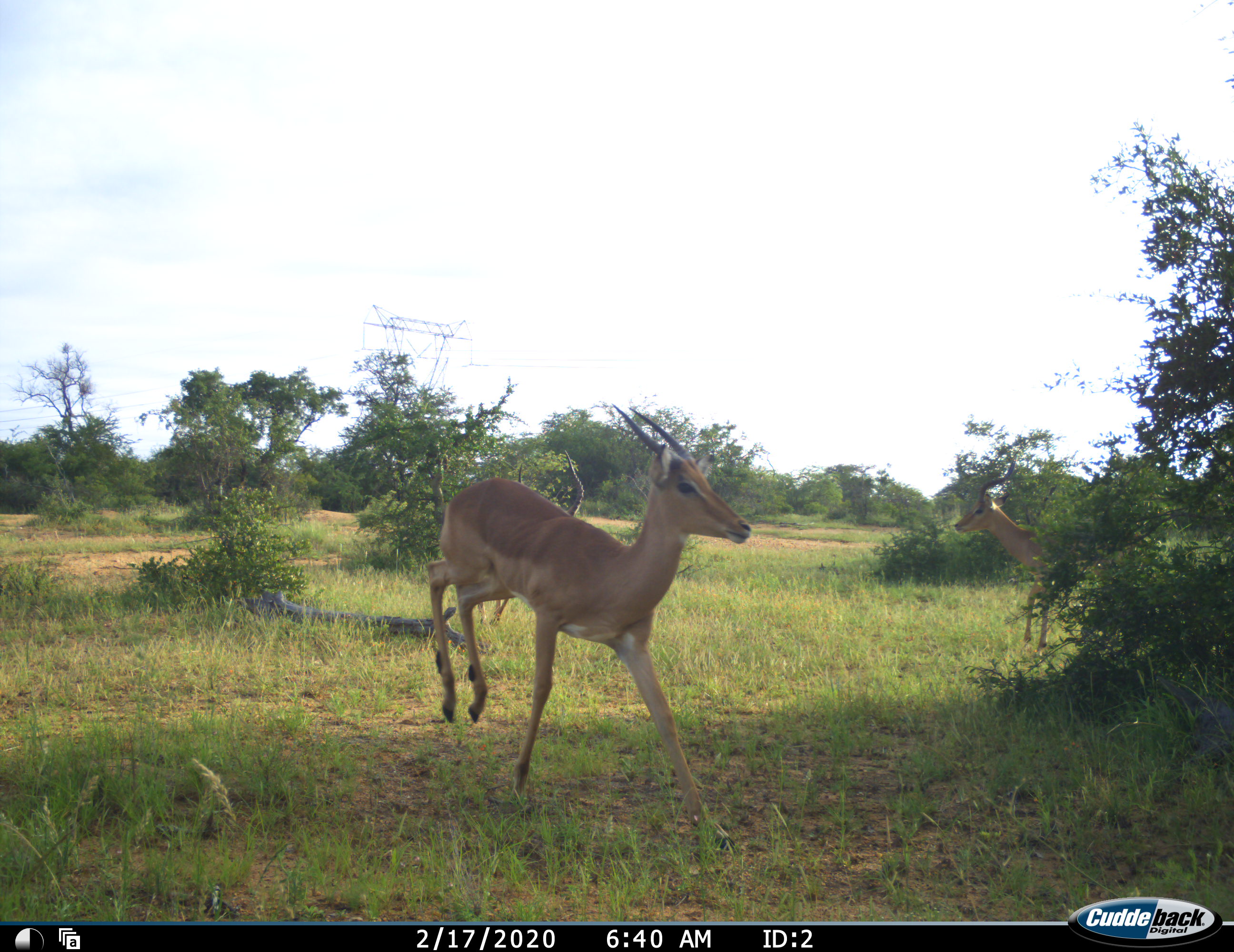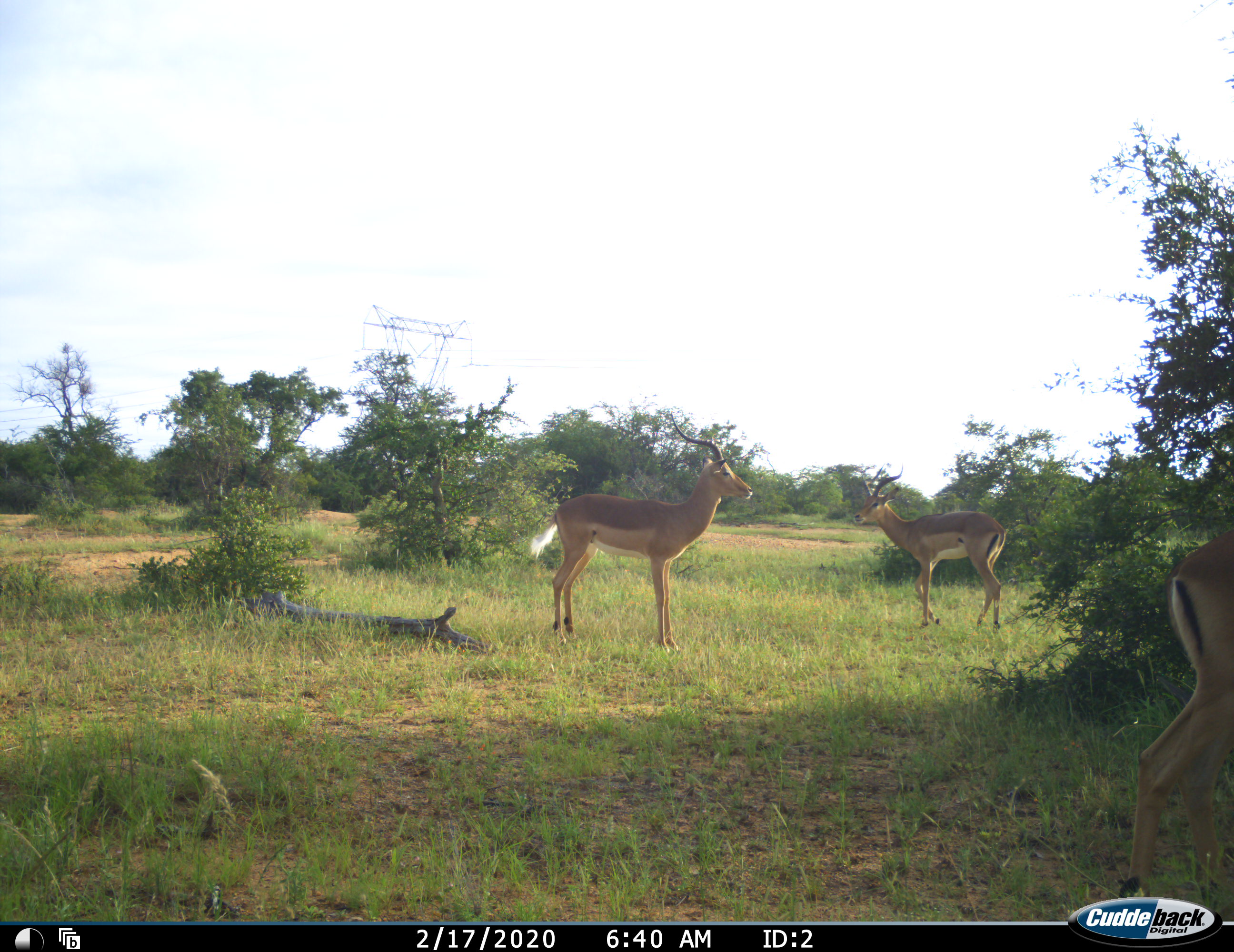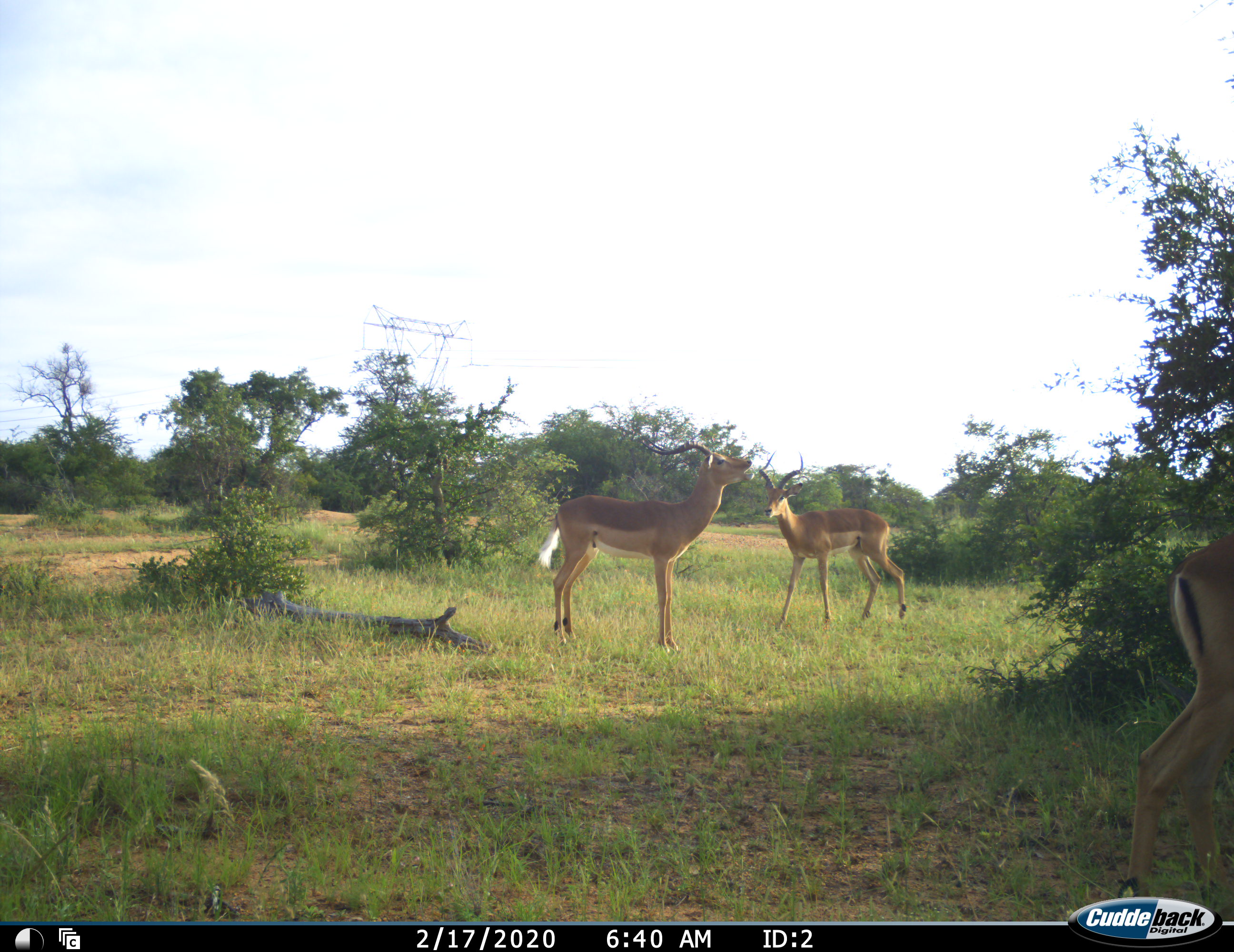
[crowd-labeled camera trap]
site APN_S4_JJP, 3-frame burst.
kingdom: Animalia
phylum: Chordata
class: Mammalia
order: Artiodactyla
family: Bovidae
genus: Aepyceros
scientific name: Aepyceros melampus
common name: impala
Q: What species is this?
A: Impala (Aepyceros melampus).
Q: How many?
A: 3.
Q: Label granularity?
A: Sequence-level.